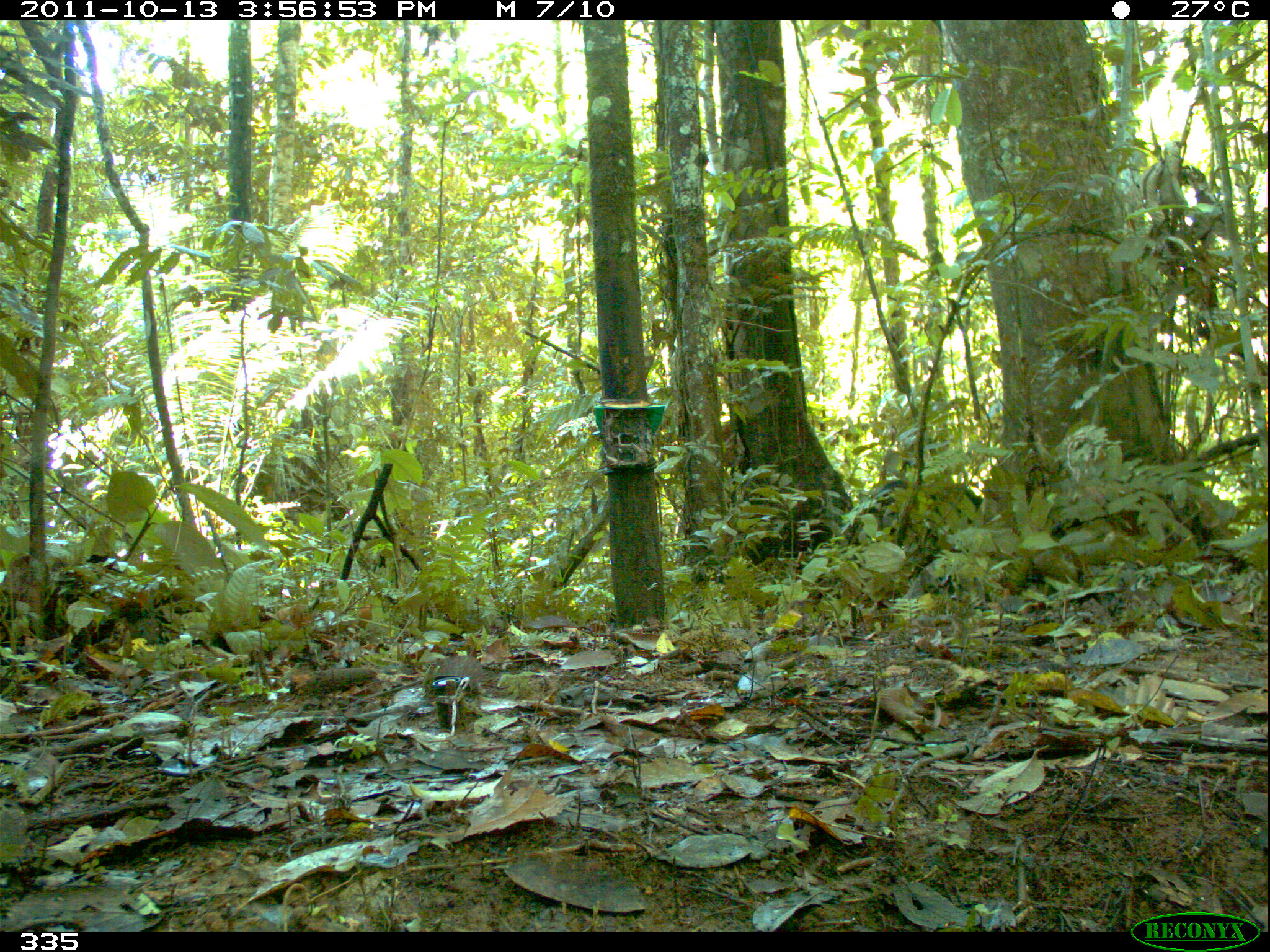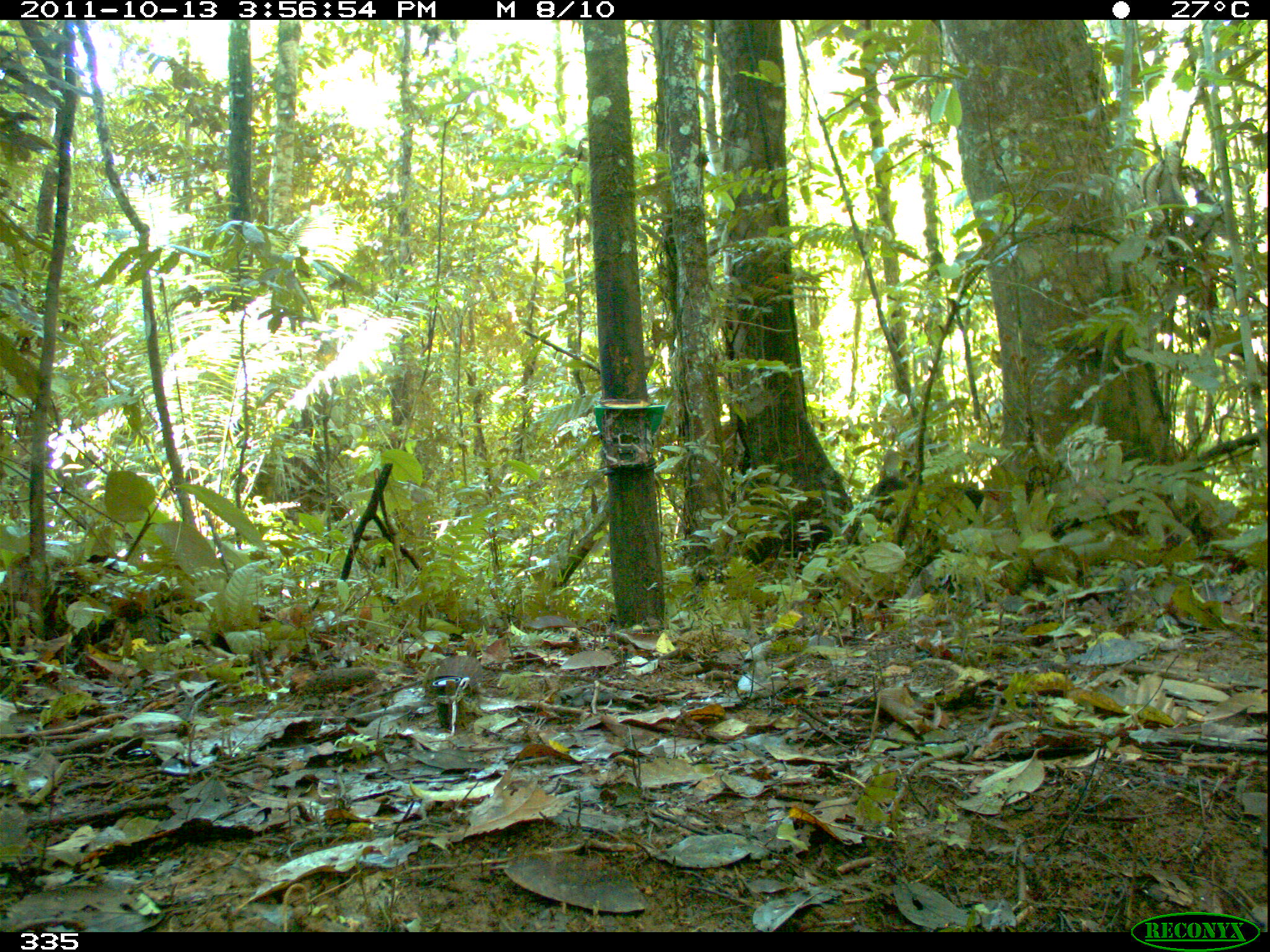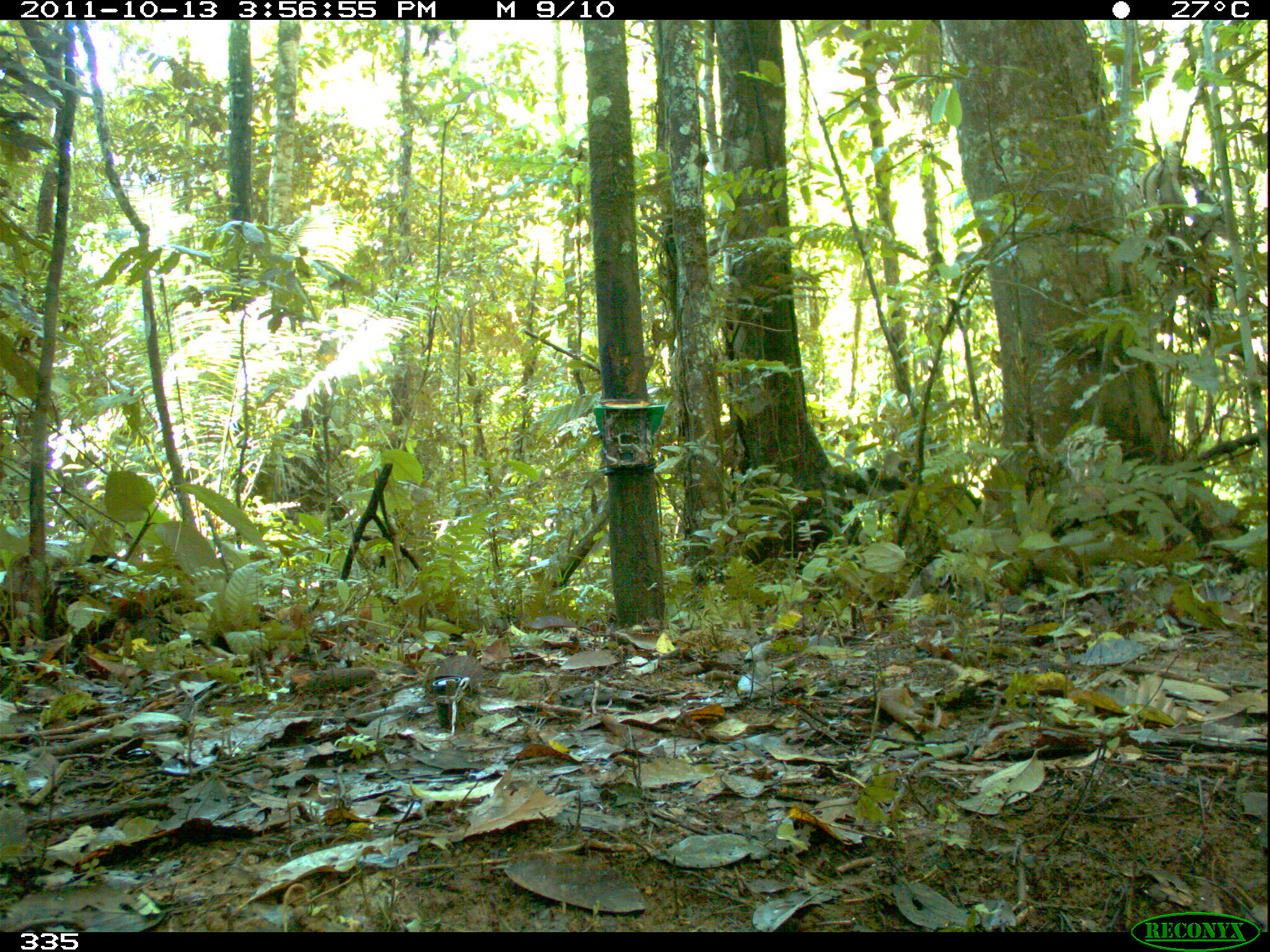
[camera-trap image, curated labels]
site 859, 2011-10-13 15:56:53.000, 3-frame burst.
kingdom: Animalia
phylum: Chordata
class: Mammalia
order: Artiodactyla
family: Tayassuidae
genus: Tayassu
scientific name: Tayassu pecari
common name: white-lipped peccary